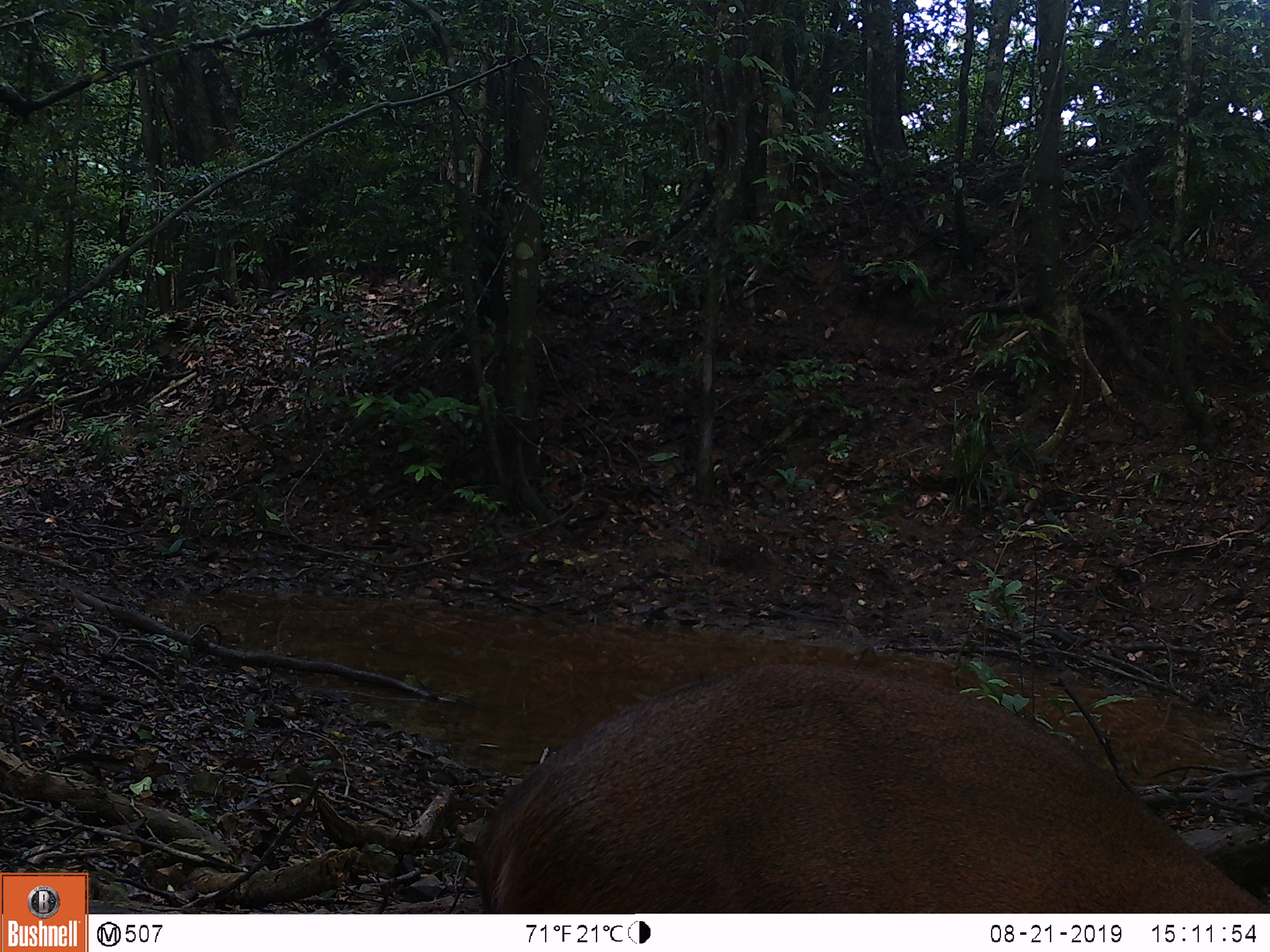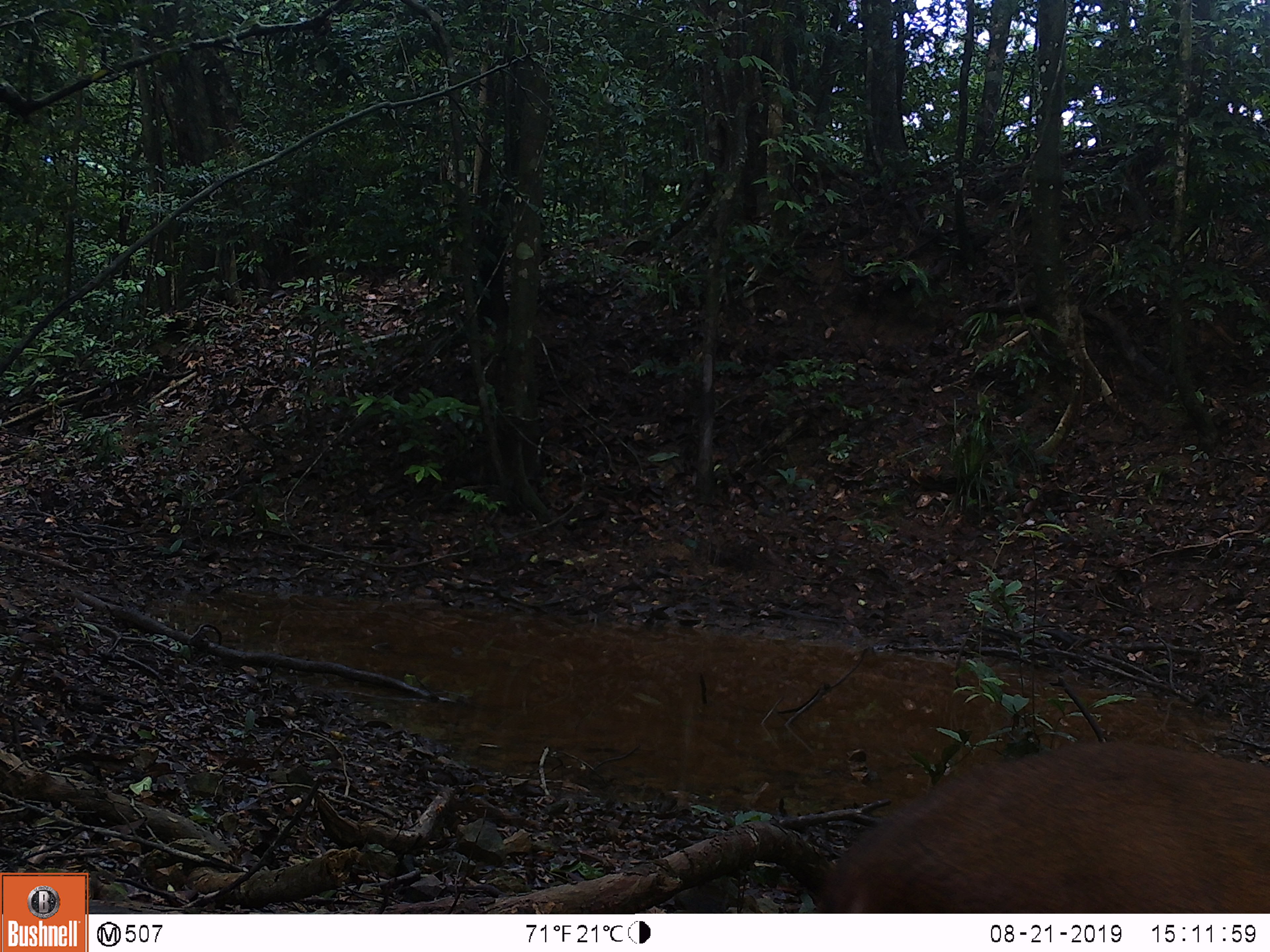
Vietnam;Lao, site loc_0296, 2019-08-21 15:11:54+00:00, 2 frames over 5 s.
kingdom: Animalia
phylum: Chordata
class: Mammalia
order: Artiodactyla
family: Cervidae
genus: Muntiacus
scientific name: Muntiacus vuquangensis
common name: large-antlered muntjac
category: large antlered muntjac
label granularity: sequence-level